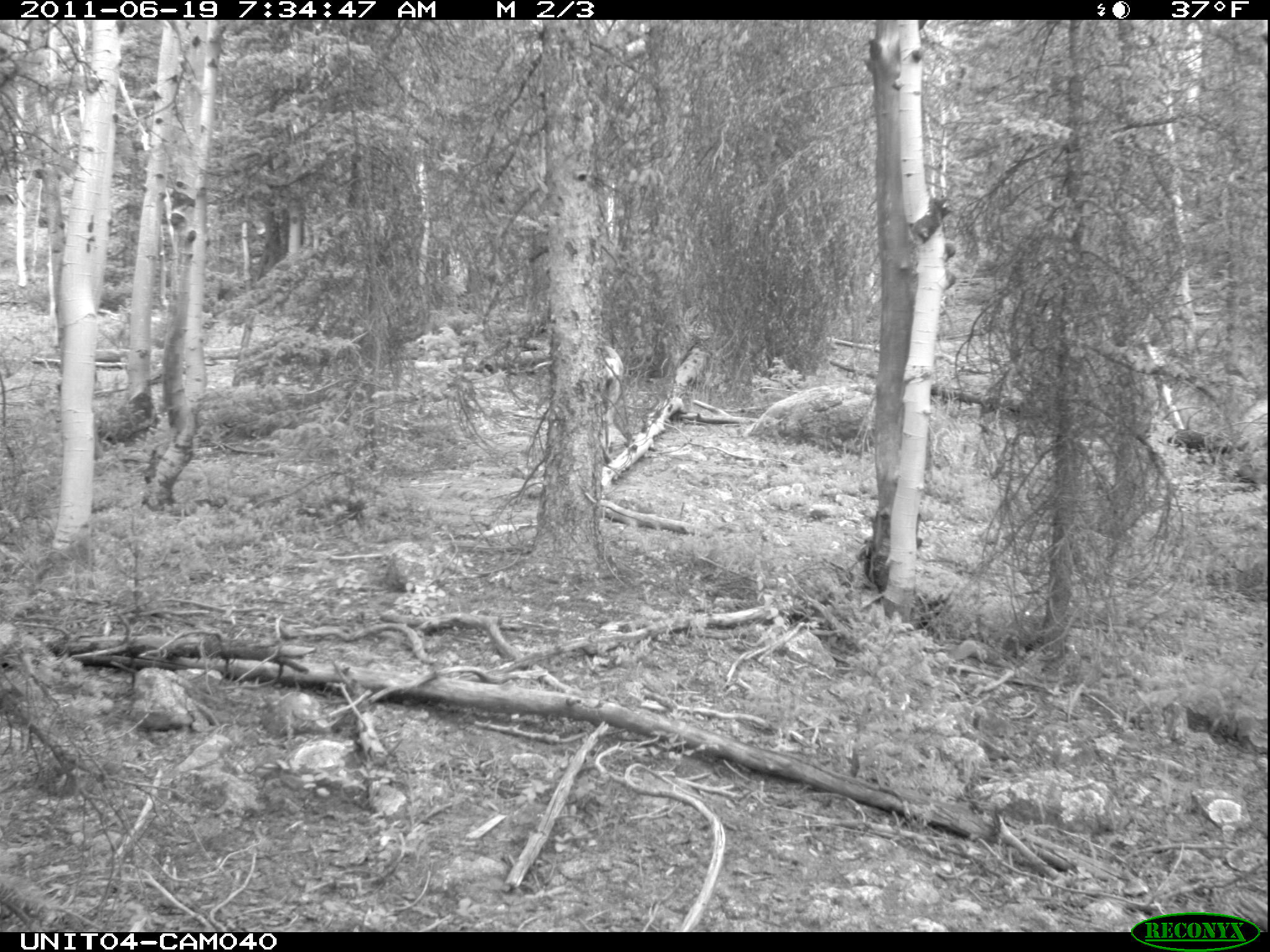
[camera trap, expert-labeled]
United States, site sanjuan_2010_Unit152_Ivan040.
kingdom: Animalia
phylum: Chordata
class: Mammalia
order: Artiodactyla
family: Cervidae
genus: Odocoileus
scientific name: Odocoileus hemionus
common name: mule deer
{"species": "Odocoileus hemionus (mule deer)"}